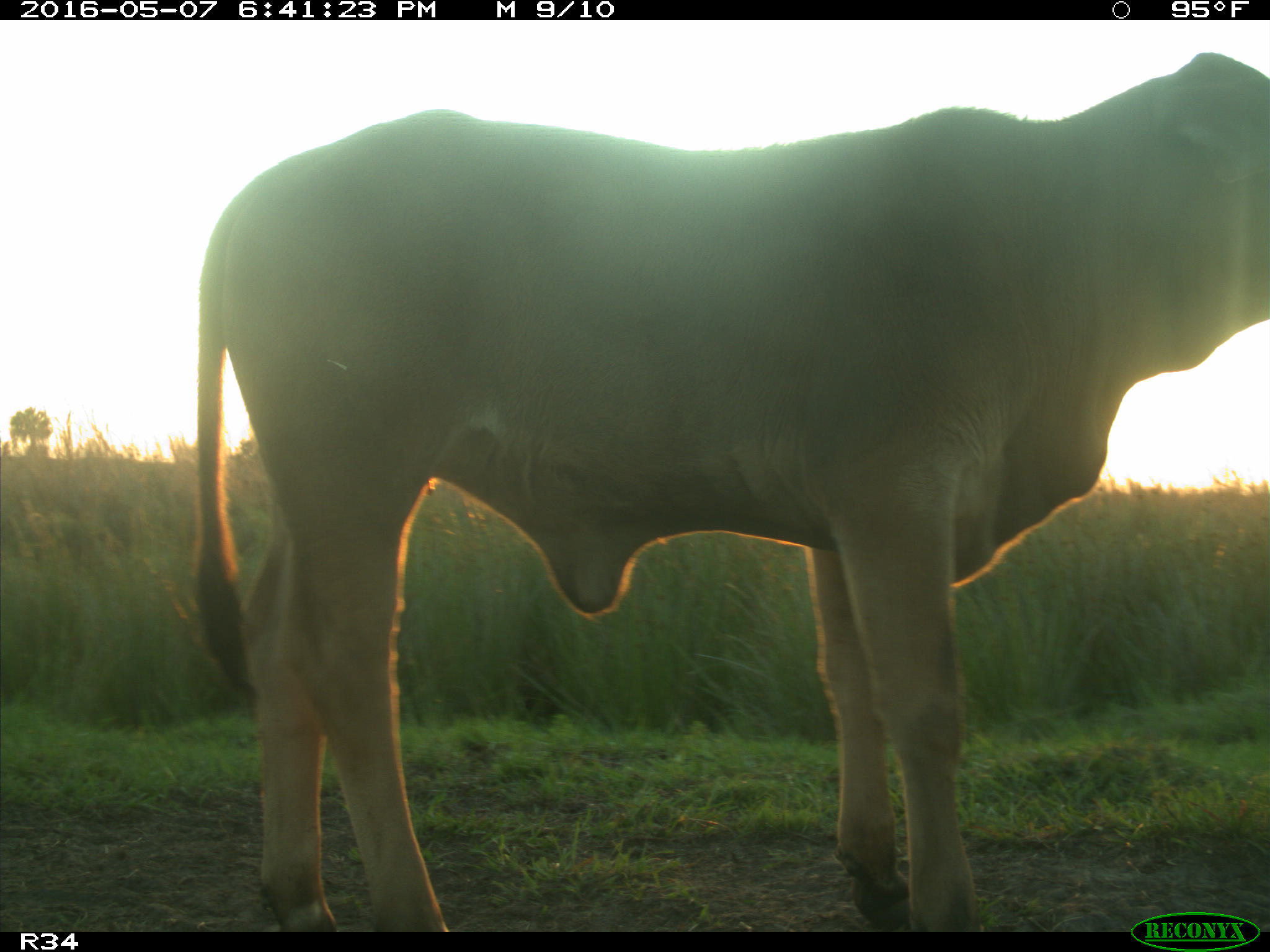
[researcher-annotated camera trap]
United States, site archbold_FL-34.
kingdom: Animalia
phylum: Chordata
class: Mammalia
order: Artiodactyla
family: Bovidae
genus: Bos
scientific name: Bos taurus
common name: domestic cow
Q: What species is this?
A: Bos taurus (domestic cow).